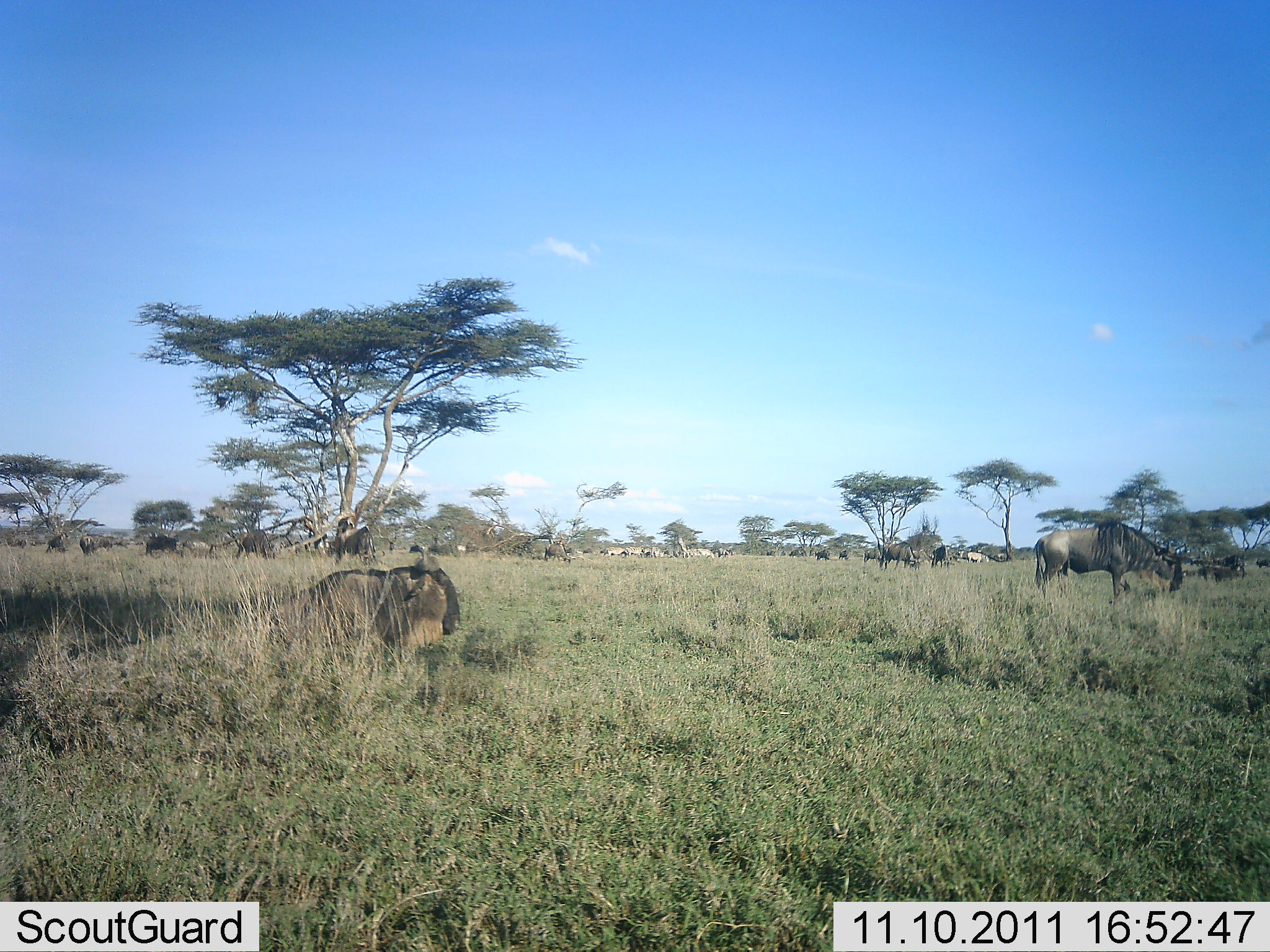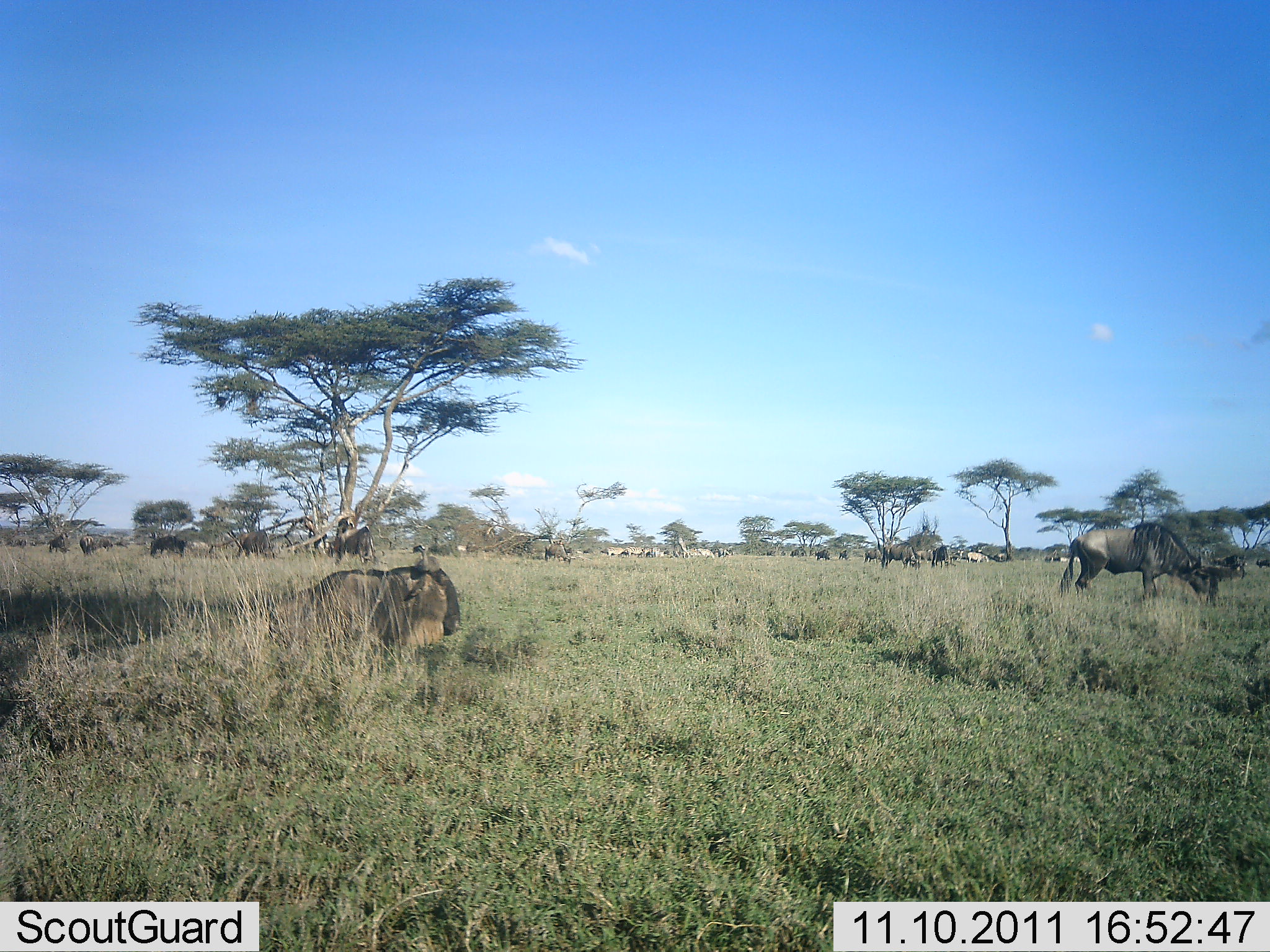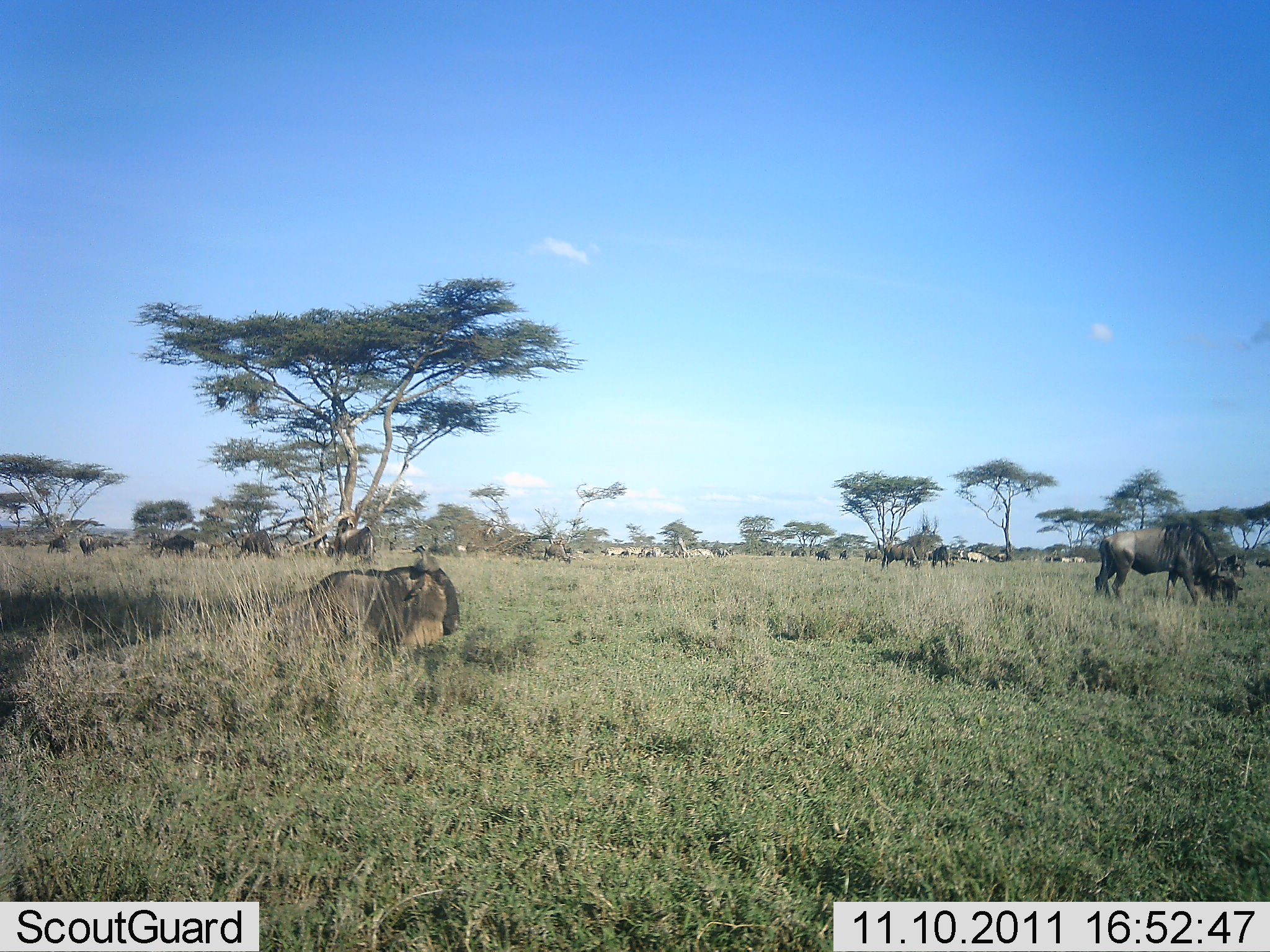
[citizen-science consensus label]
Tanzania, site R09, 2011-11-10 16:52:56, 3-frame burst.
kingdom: Animalia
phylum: Chordata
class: Mammalia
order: Artiodactyla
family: Bovidae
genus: Connochaetes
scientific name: Connochaetes taurinus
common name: blue wildebeest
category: wildebeest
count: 11-50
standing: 47%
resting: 76%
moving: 47%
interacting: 12%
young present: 0%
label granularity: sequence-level